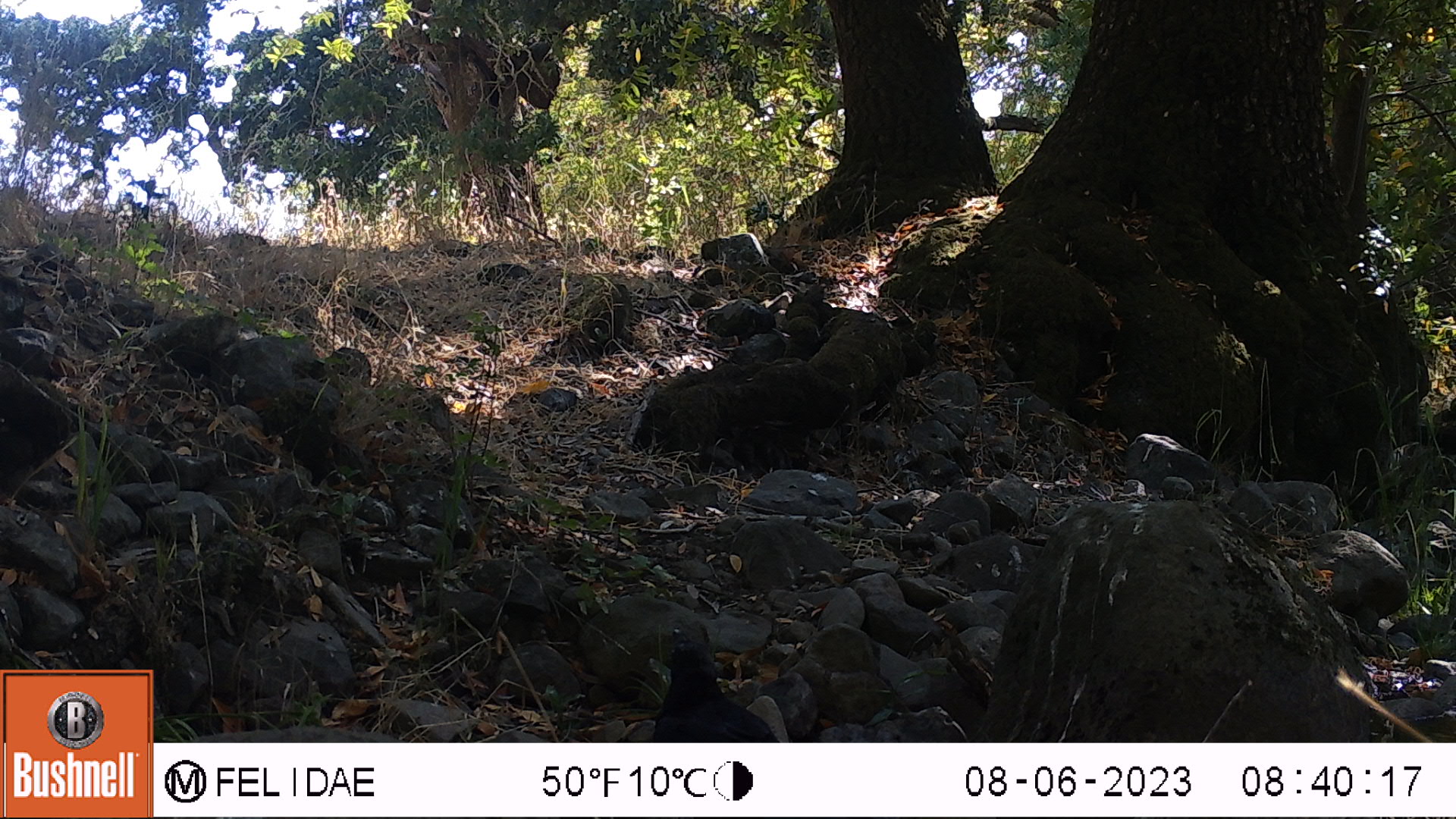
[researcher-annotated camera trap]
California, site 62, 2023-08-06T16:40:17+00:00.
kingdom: Animalia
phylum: Chordata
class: Aves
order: Passeriformes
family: Corvidae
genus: Corvus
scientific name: Corvus brachyrhynchos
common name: american crow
American crow (Corvus brachyrhynchos).